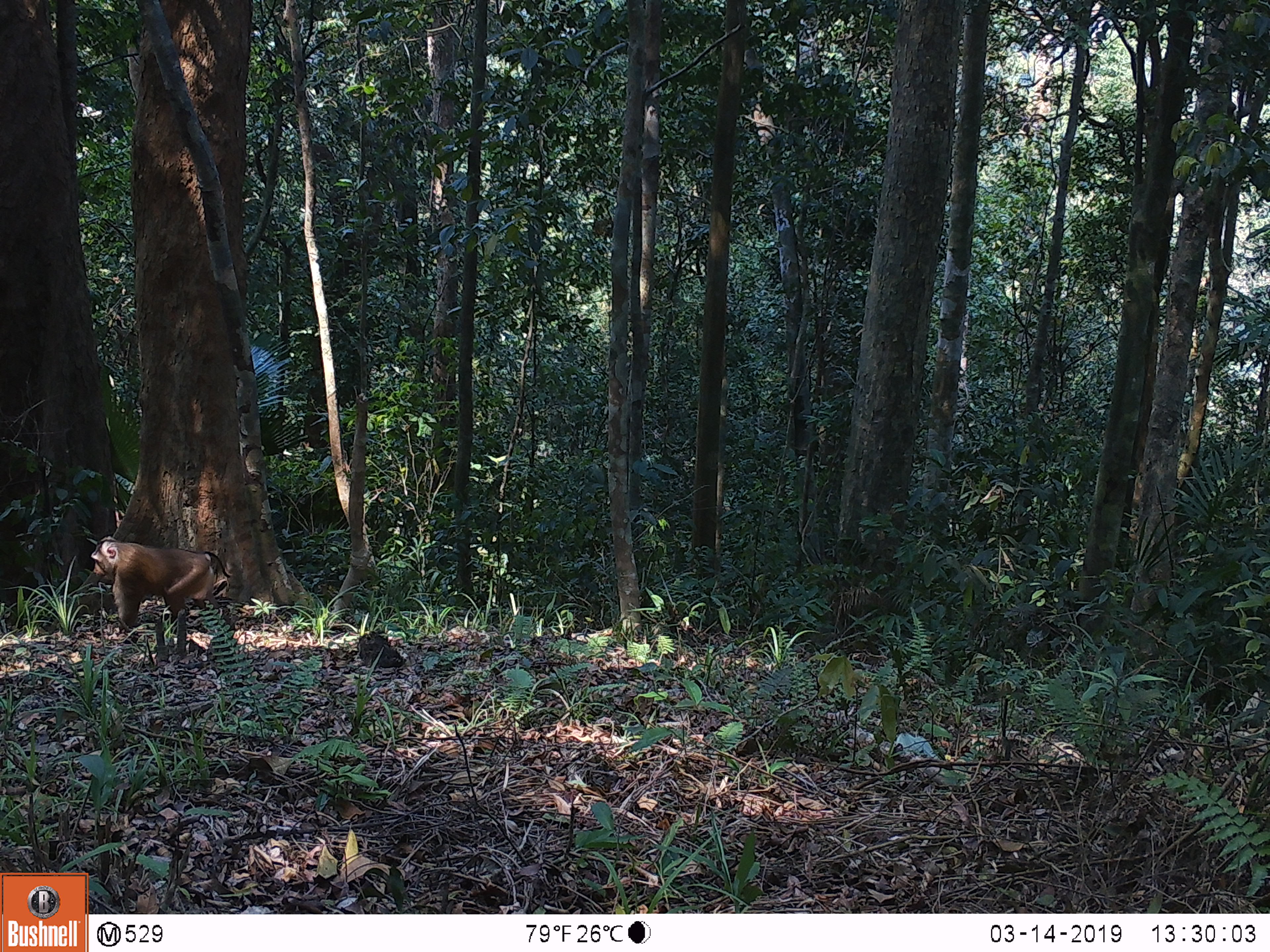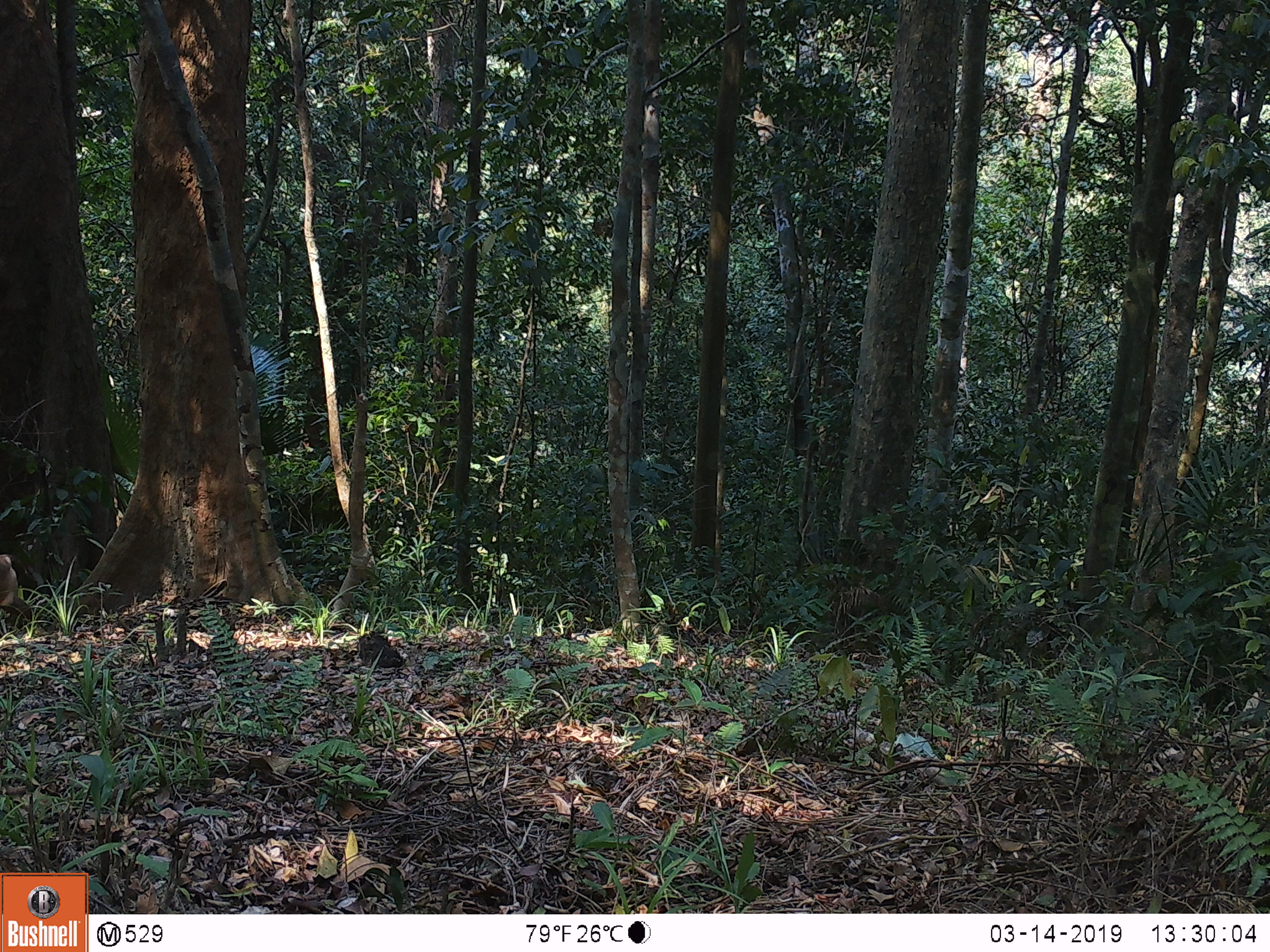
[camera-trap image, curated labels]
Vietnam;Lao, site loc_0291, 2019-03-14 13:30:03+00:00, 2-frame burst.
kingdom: Animalia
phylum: Chordata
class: Mammalia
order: Primates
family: Cercopithecidae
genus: Macaca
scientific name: Macaca nemestrina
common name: pig-tailed macaque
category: pig tailed macaque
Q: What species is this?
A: Pig tailed macaque (pig-tailed macaque) (Macaca nemestrina).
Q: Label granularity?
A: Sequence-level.